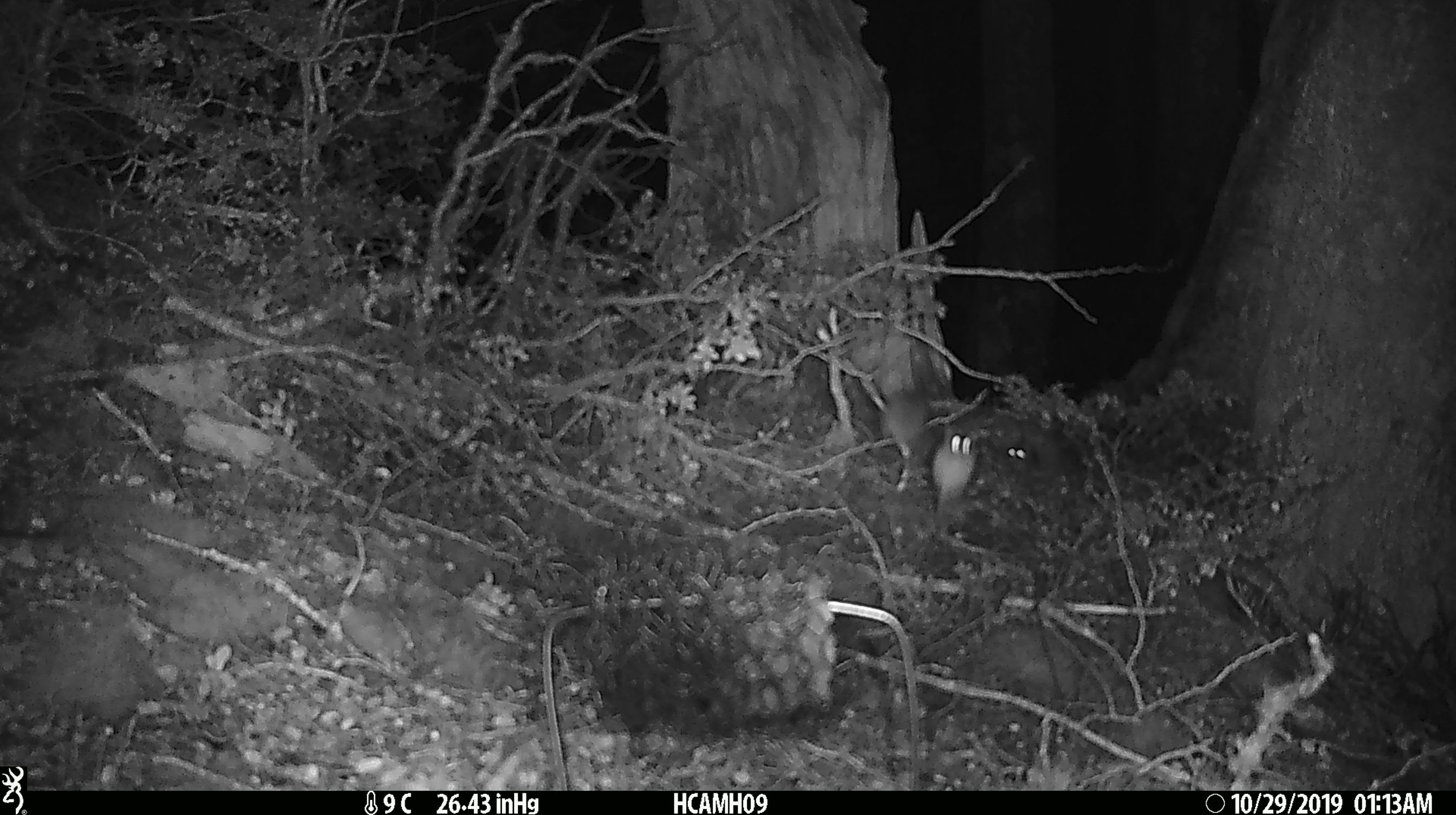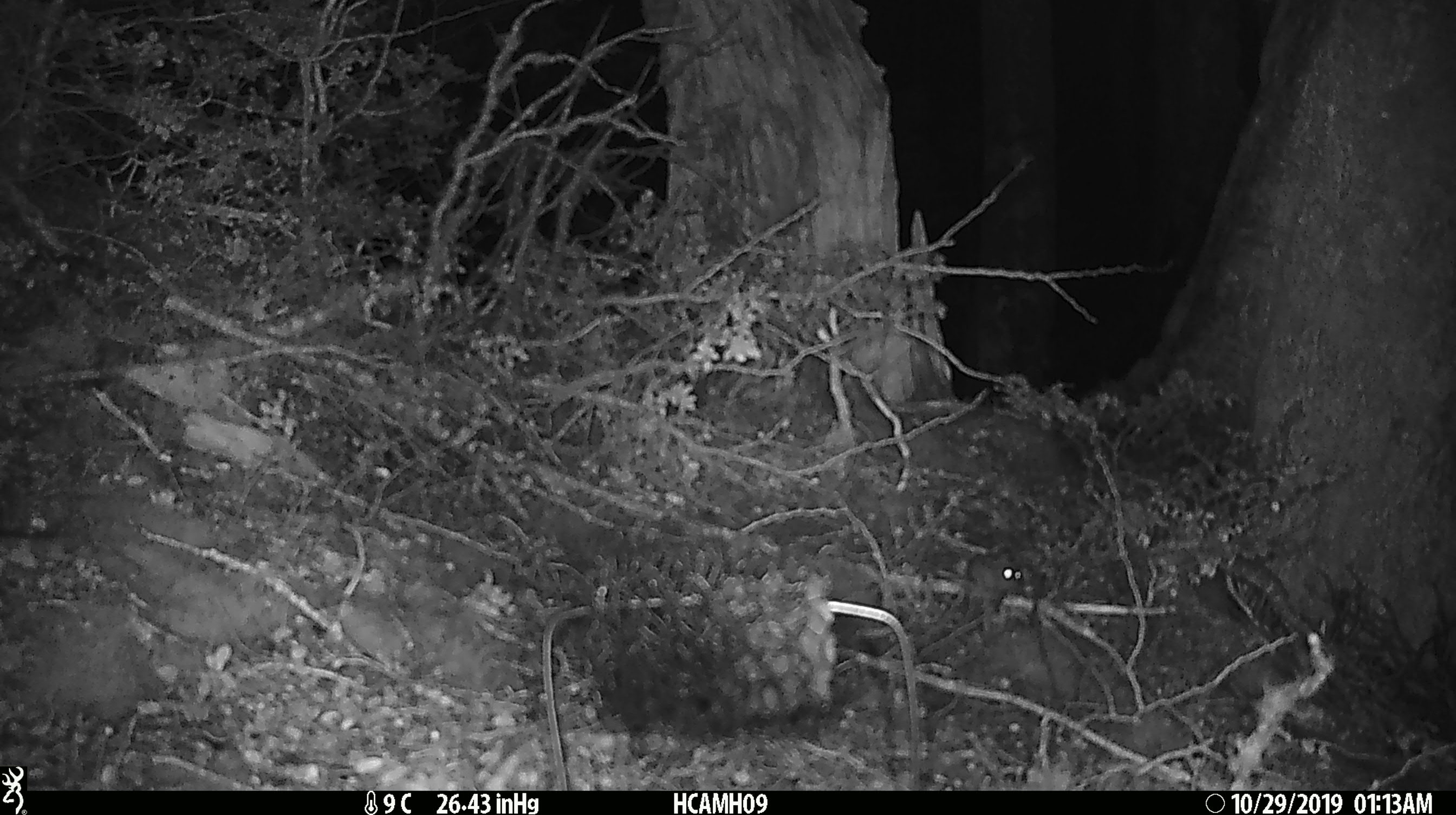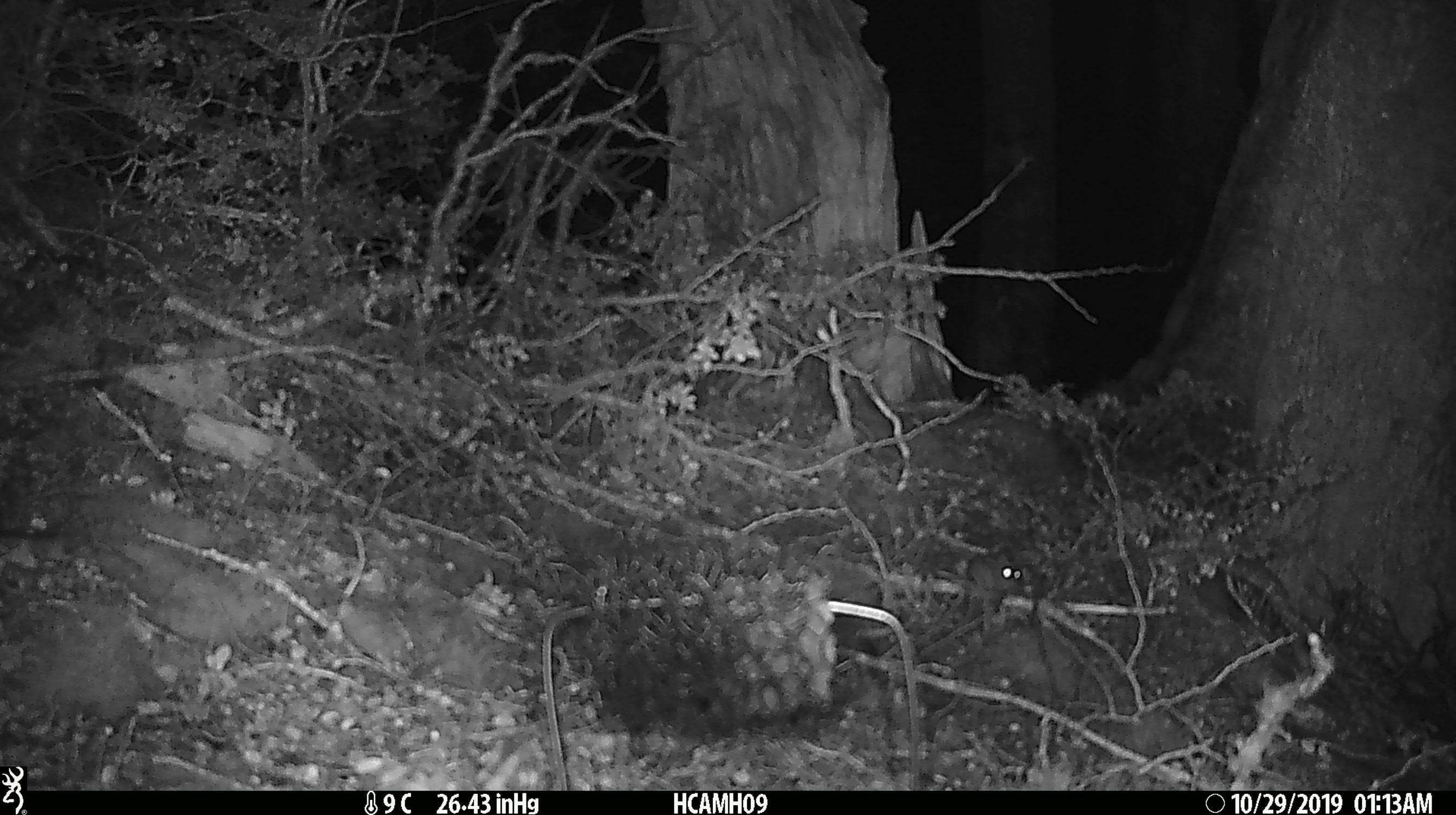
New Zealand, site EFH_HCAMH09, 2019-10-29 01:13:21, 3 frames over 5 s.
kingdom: Animalia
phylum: Chordata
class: Mammalia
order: Rodentia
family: Muridae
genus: Mus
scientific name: Mus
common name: mouse